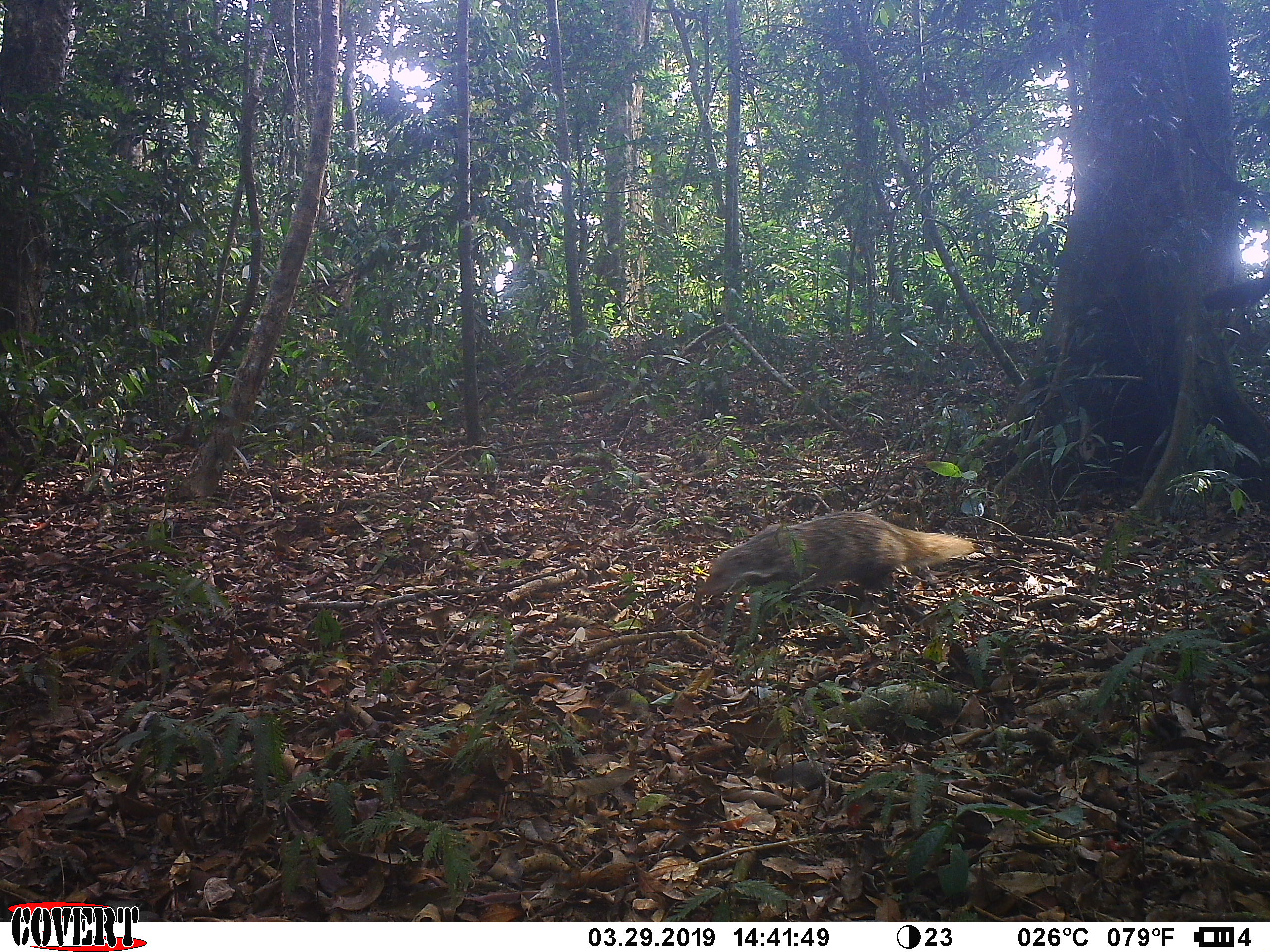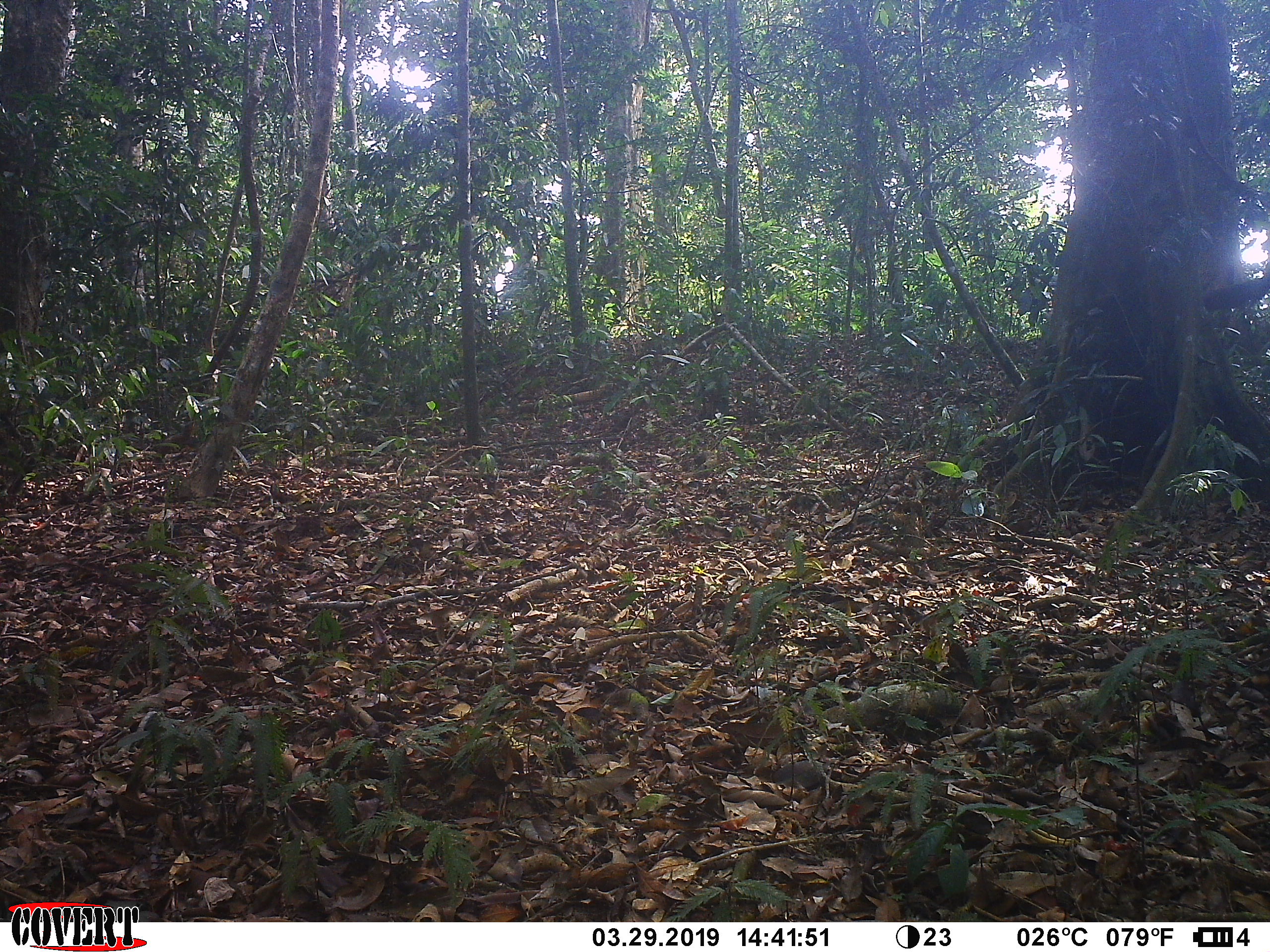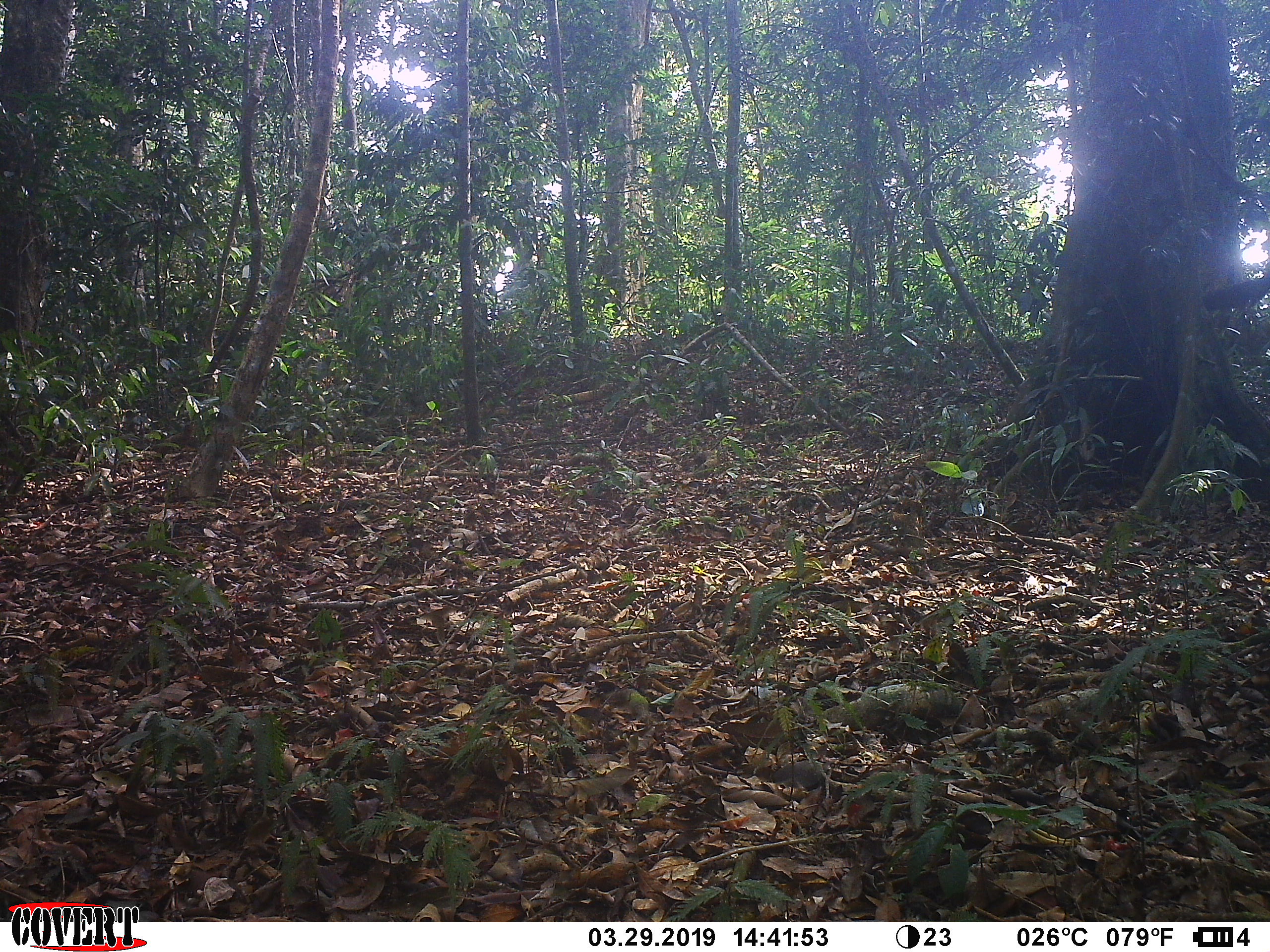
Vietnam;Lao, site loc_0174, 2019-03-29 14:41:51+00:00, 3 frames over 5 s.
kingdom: Animalia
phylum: Chordata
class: Mammalia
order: Carnivora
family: Herpestidae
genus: Urva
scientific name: Urva urva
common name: crab-eating mongoose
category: crab eating mongoose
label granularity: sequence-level